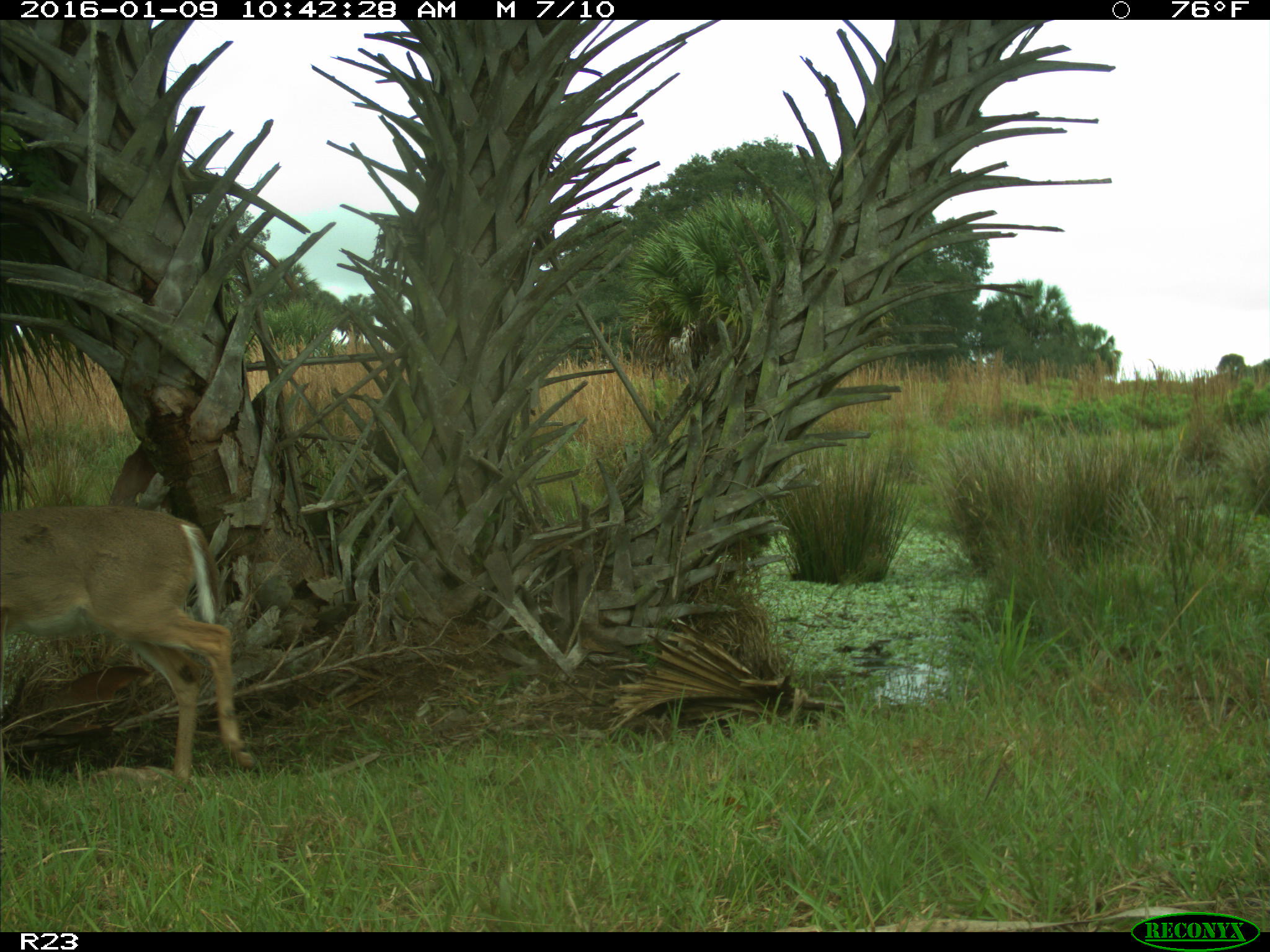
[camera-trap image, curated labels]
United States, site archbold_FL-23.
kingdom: Animalia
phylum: Chordata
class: Mammalia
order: Artiodactyla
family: Cervidae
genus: Odocoileus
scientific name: Odocoileus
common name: deer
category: unidentified deer